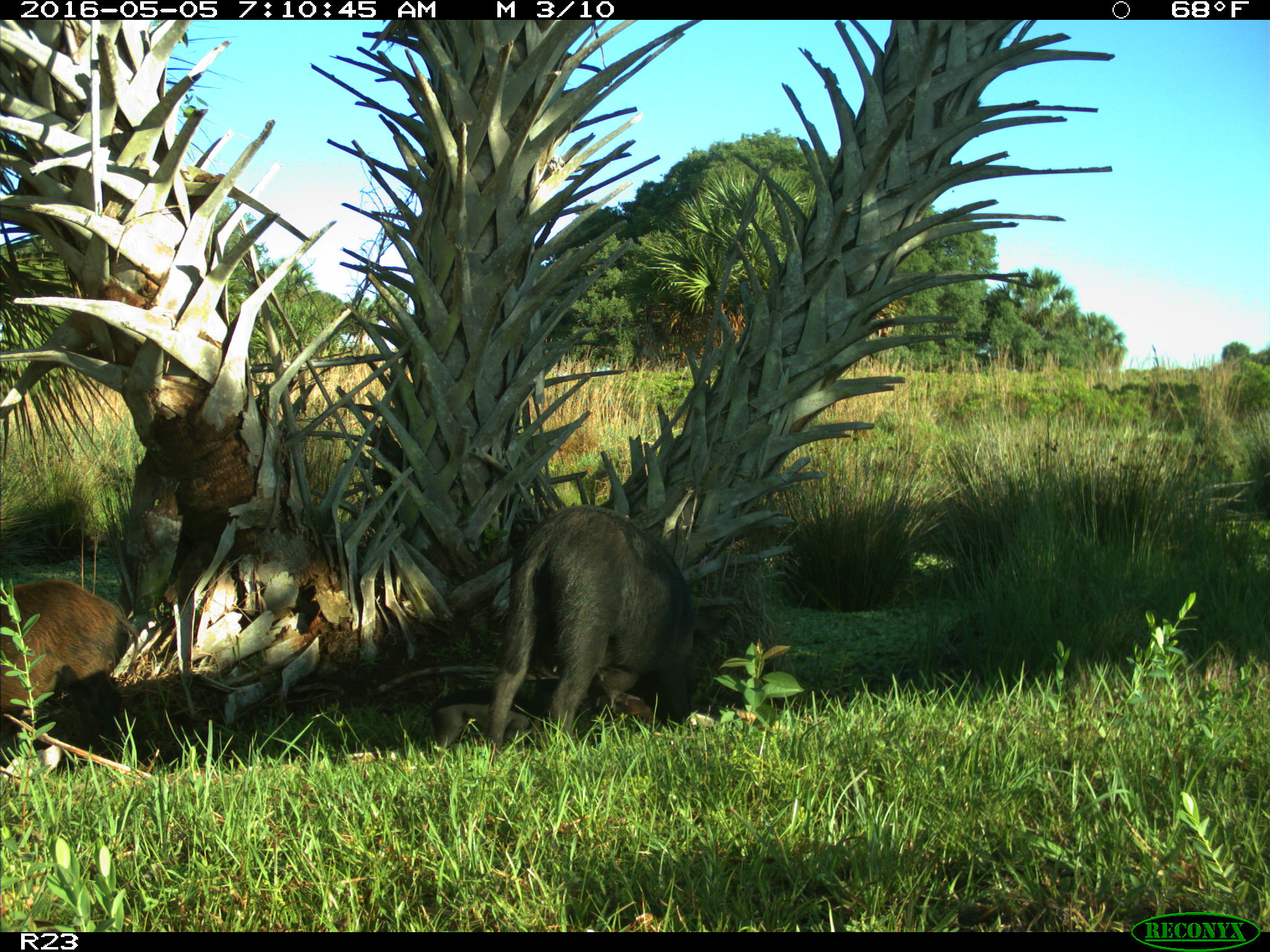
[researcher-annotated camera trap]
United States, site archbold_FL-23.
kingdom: Animalia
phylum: Chordata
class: Mammalia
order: Artiodactyla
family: Suidae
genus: Sus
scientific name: Sus scrofa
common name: wild boar